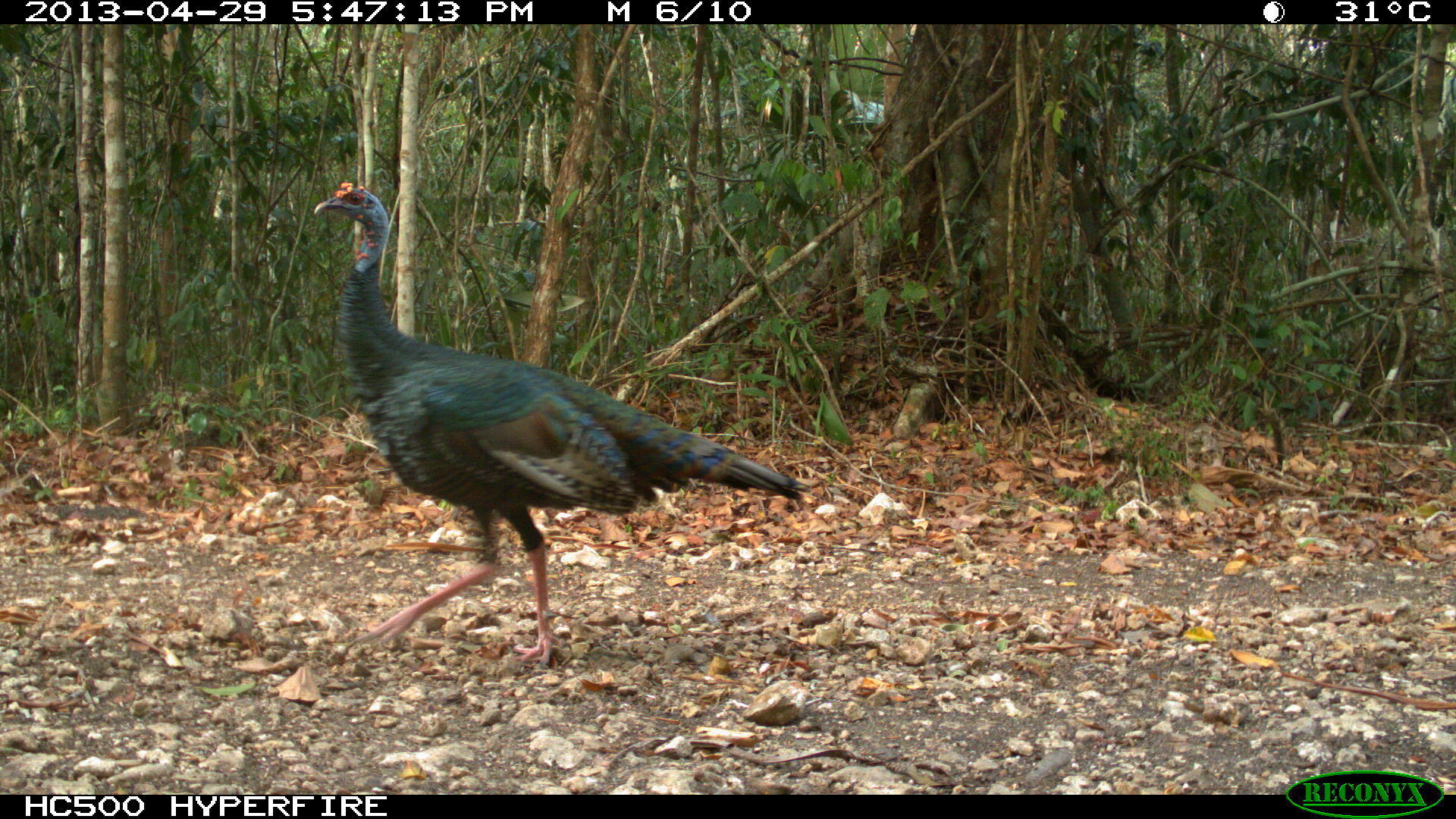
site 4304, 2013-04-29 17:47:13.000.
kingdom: Animalia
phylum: Chordata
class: Aves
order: Galliformes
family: Phasianidae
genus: Meleagris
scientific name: Meleagris ocellata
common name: ocellated turkey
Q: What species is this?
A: Meleagris ocellata (ocellated turkey).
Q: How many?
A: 1.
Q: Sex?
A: Male.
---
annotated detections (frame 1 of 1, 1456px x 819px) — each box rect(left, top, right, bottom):
meleagris ocellata: rect(307, 176, 813, 664)